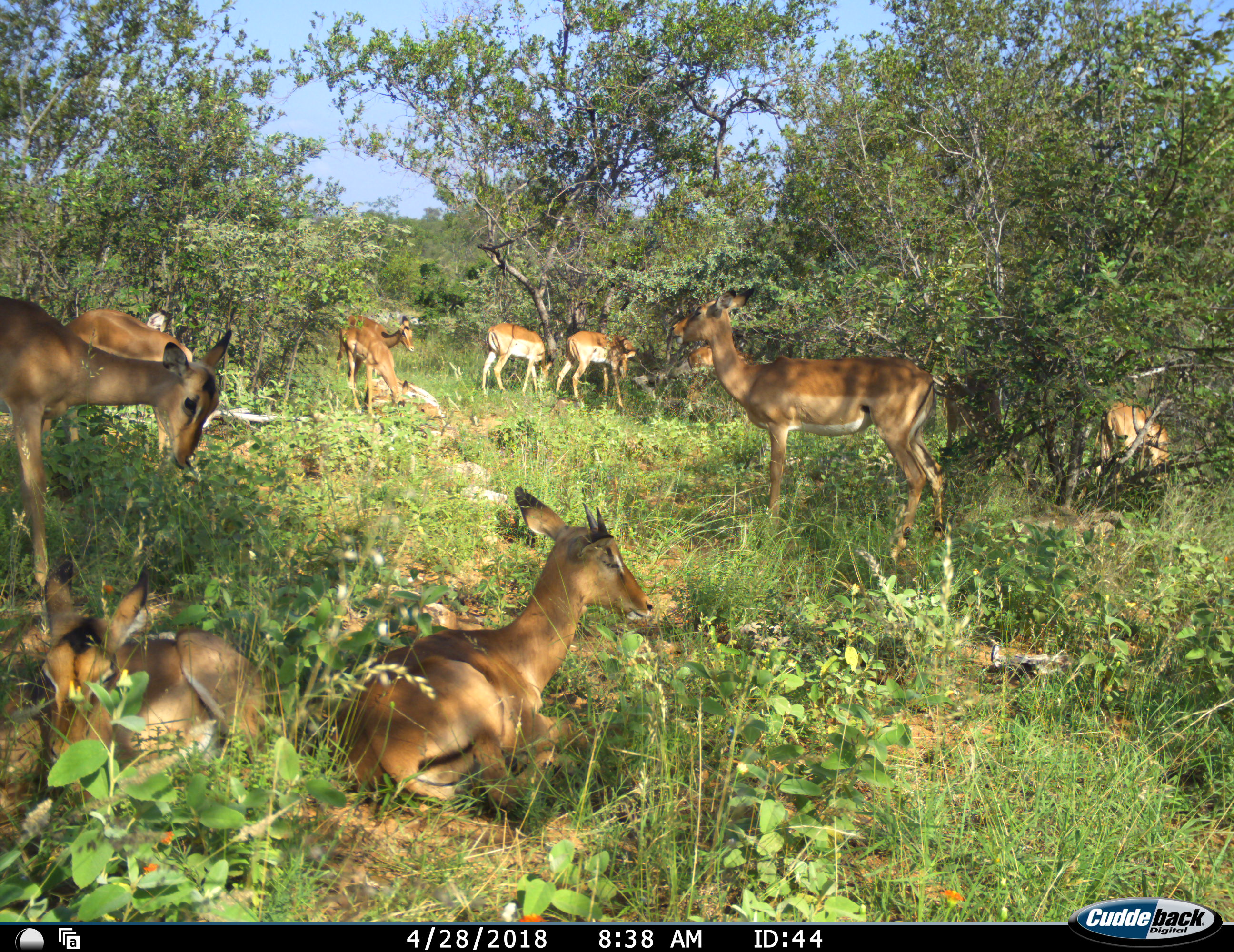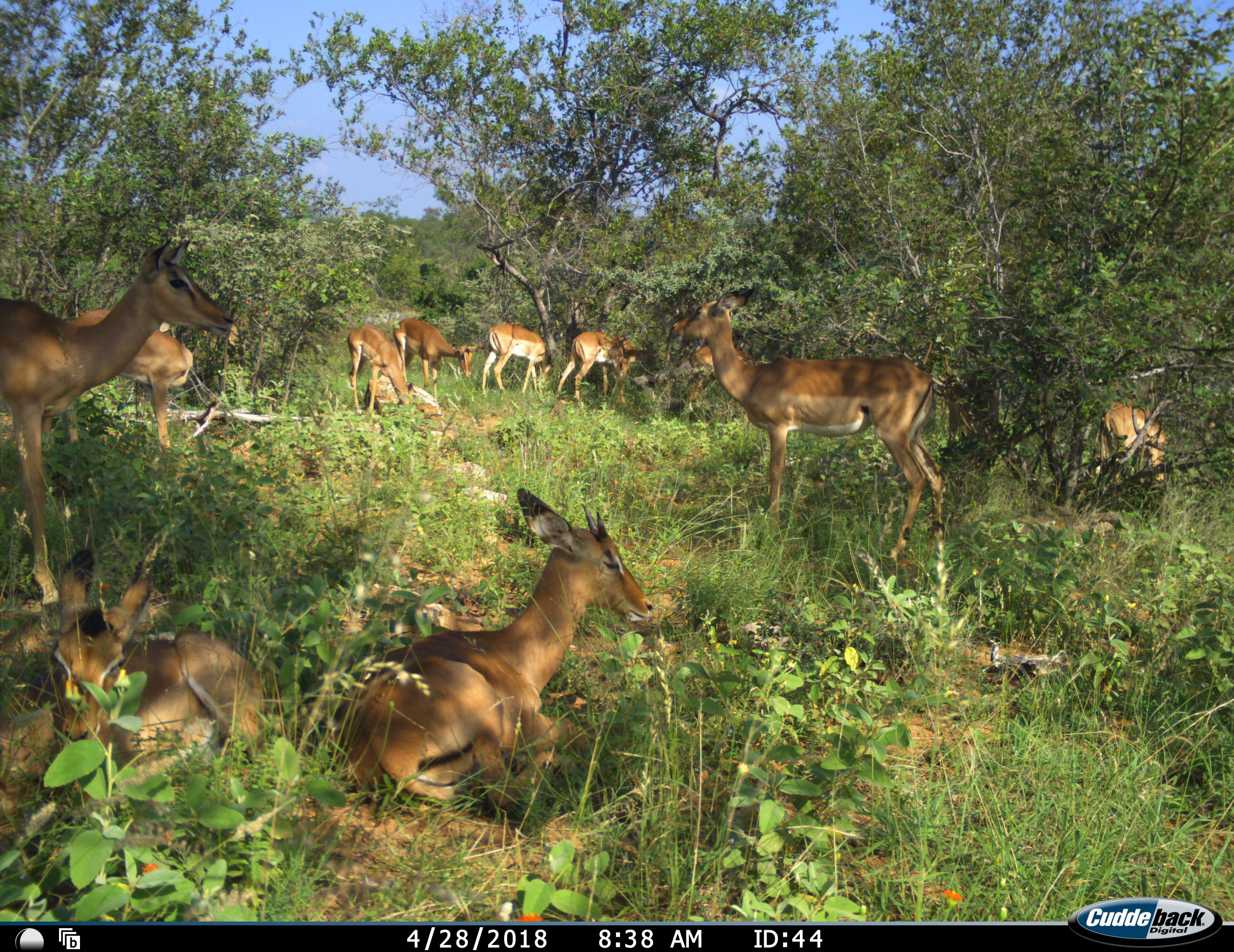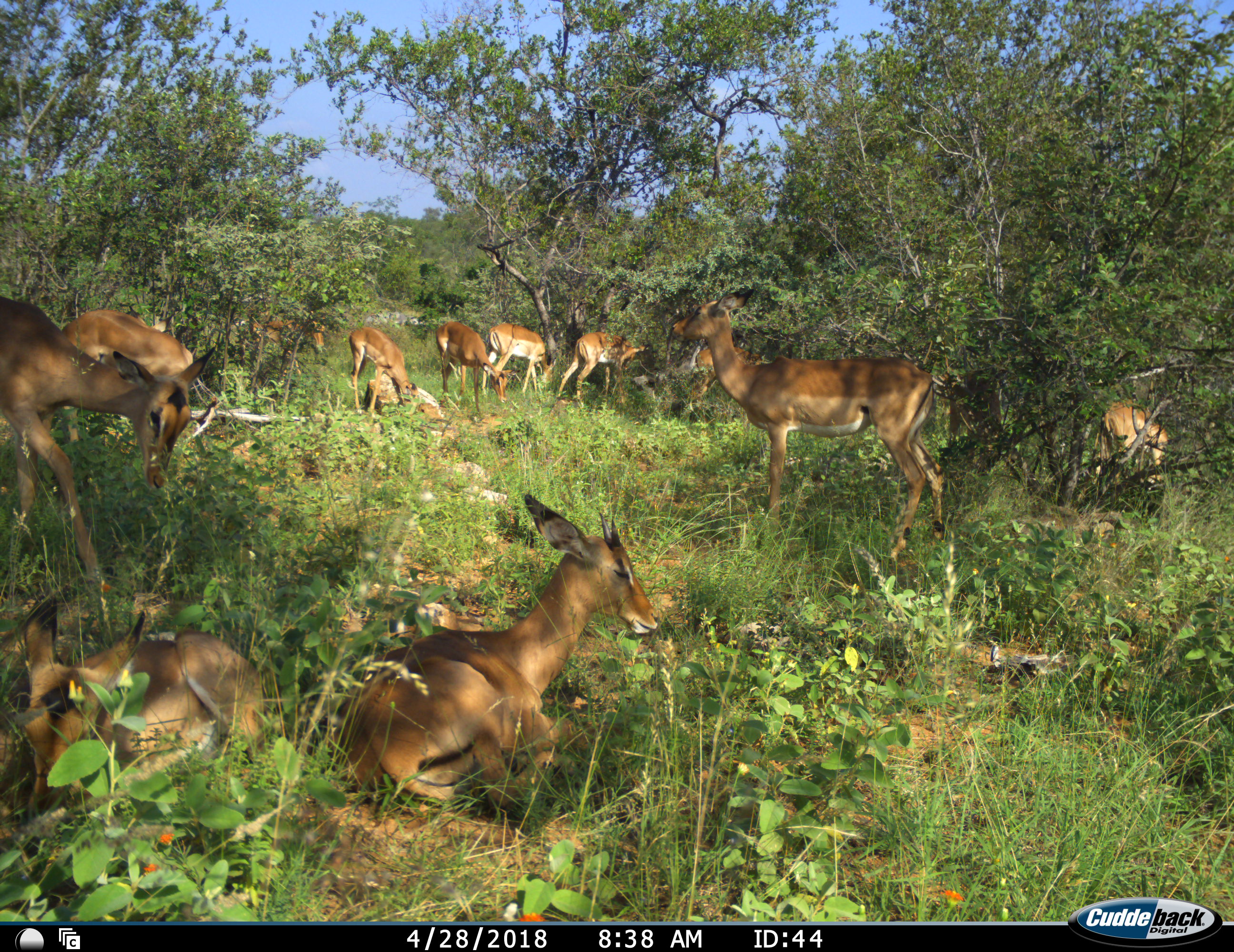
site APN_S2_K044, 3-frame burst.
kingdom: Animalia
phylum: Chordata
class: Mammalia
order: Artiodactyla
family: Bovidae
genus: Aepyceros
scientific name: Aepyceros melampus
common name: impala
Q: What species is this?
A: Impala (Aepyceros melampus).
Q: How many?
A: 11-50.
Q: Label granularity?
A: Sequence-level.